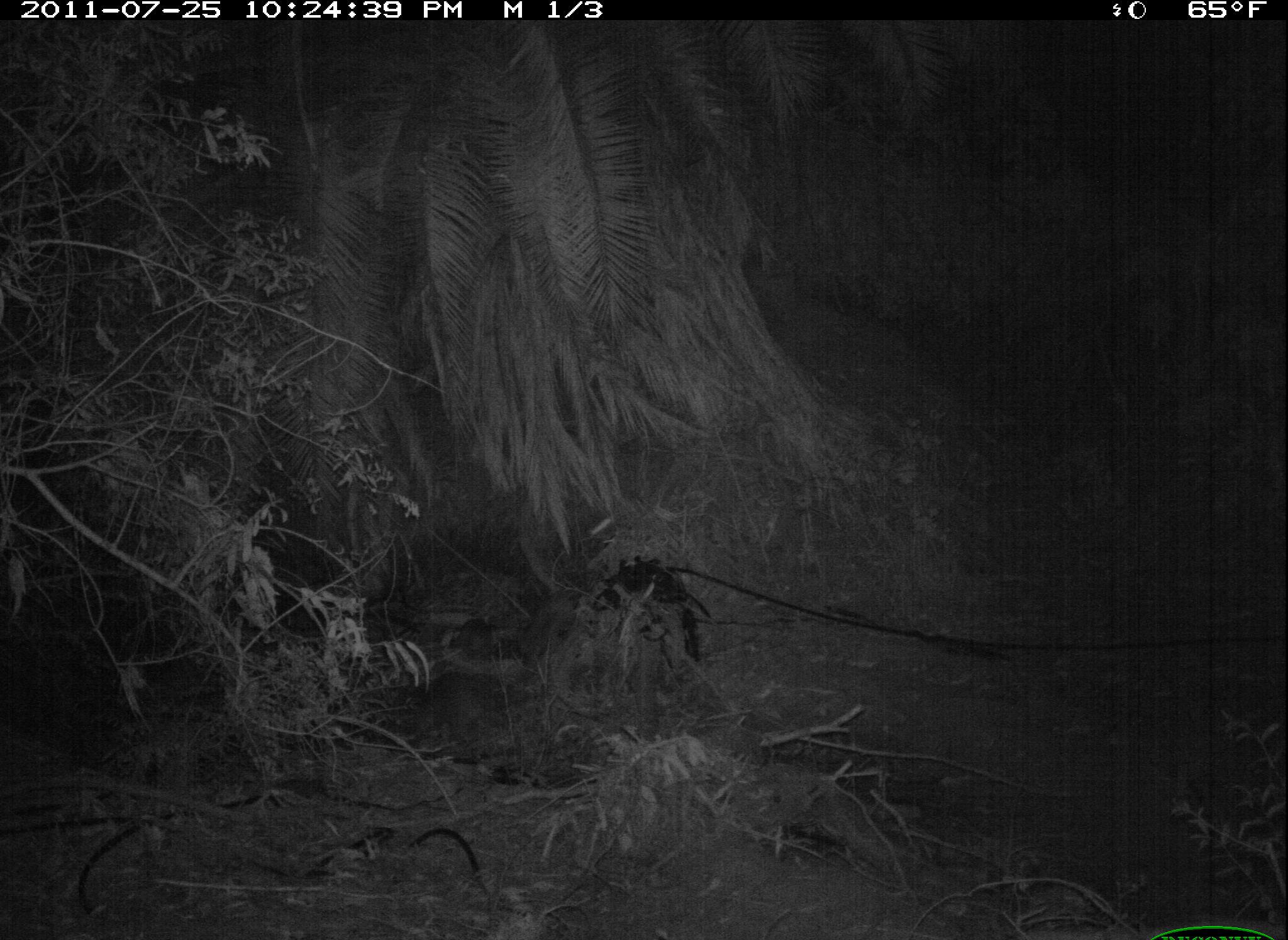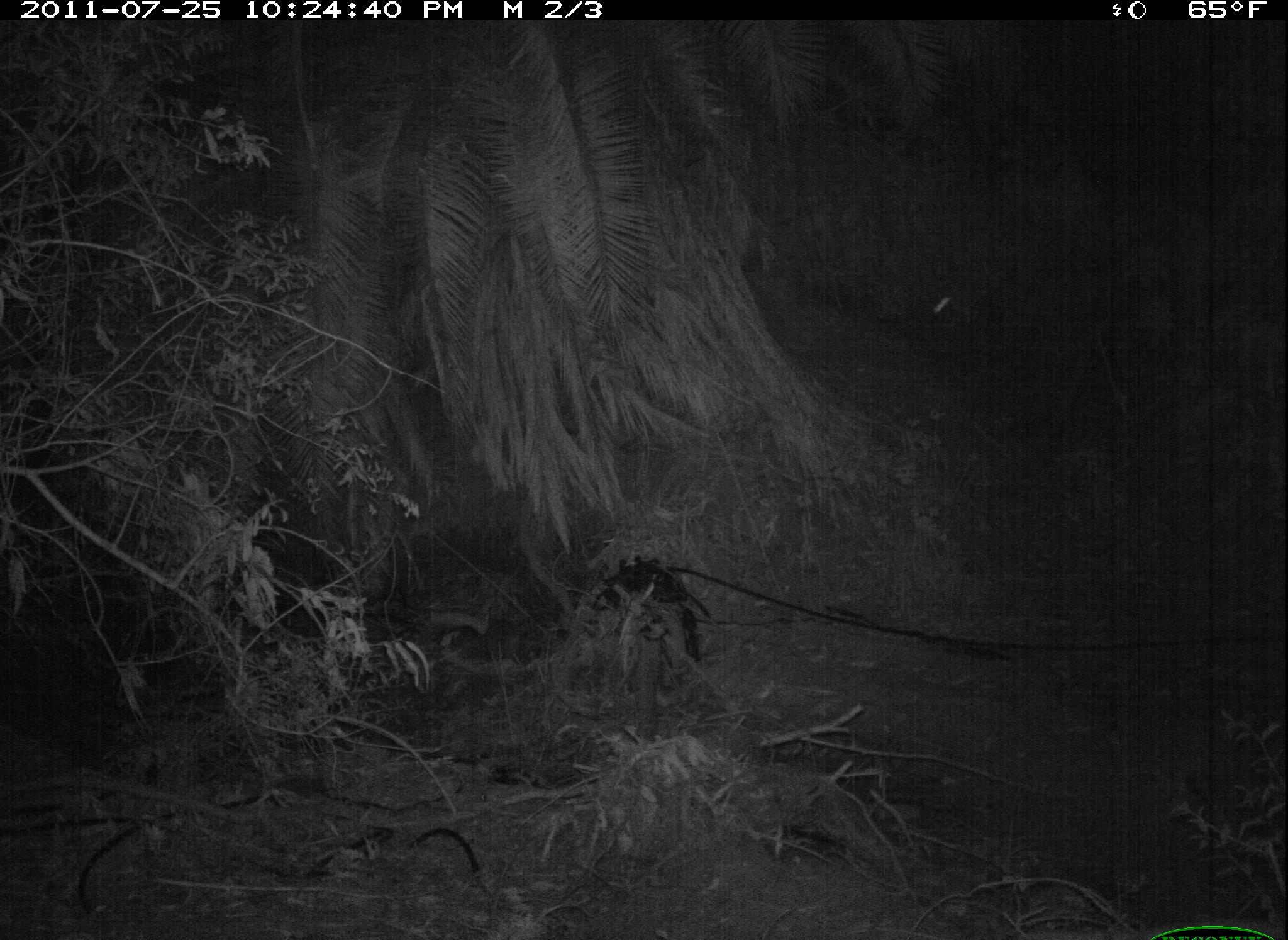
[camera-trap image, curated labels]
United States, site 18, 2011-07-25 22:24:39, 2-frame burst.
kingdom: Animalia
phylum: Chordata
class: Mammalia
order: Carnivora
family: Procyonidae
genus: Procyon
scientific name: Procyon lotor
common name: raccoon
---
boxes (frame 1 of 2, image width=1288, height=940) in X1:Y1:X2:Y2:
raccoon: 417:666:502:756; 443:613:505:666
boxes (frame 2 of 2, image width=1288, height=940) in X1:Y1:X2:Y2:
raccoon: 475:614:528:671; 413:604:496:639; 428:670:486:713